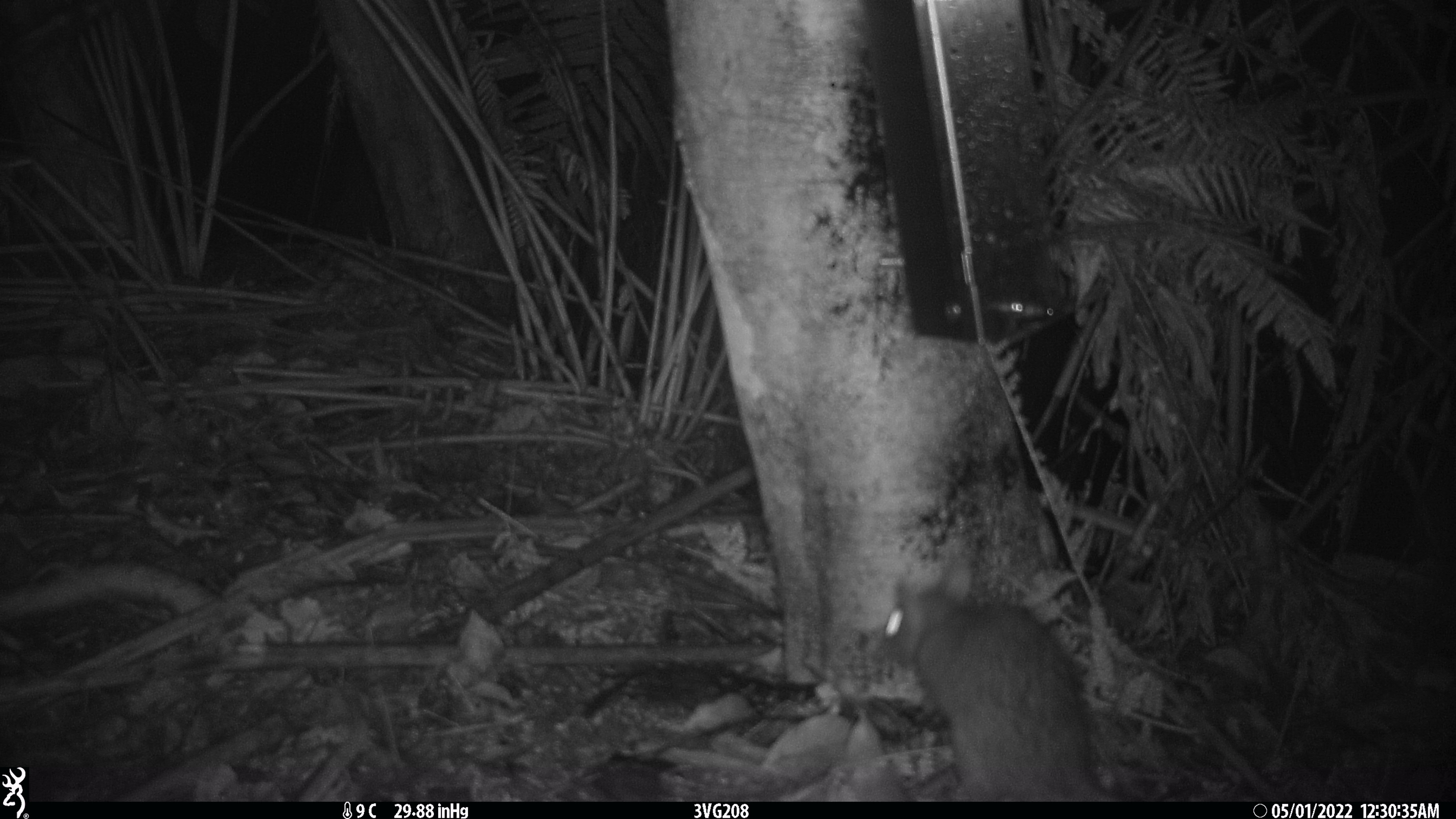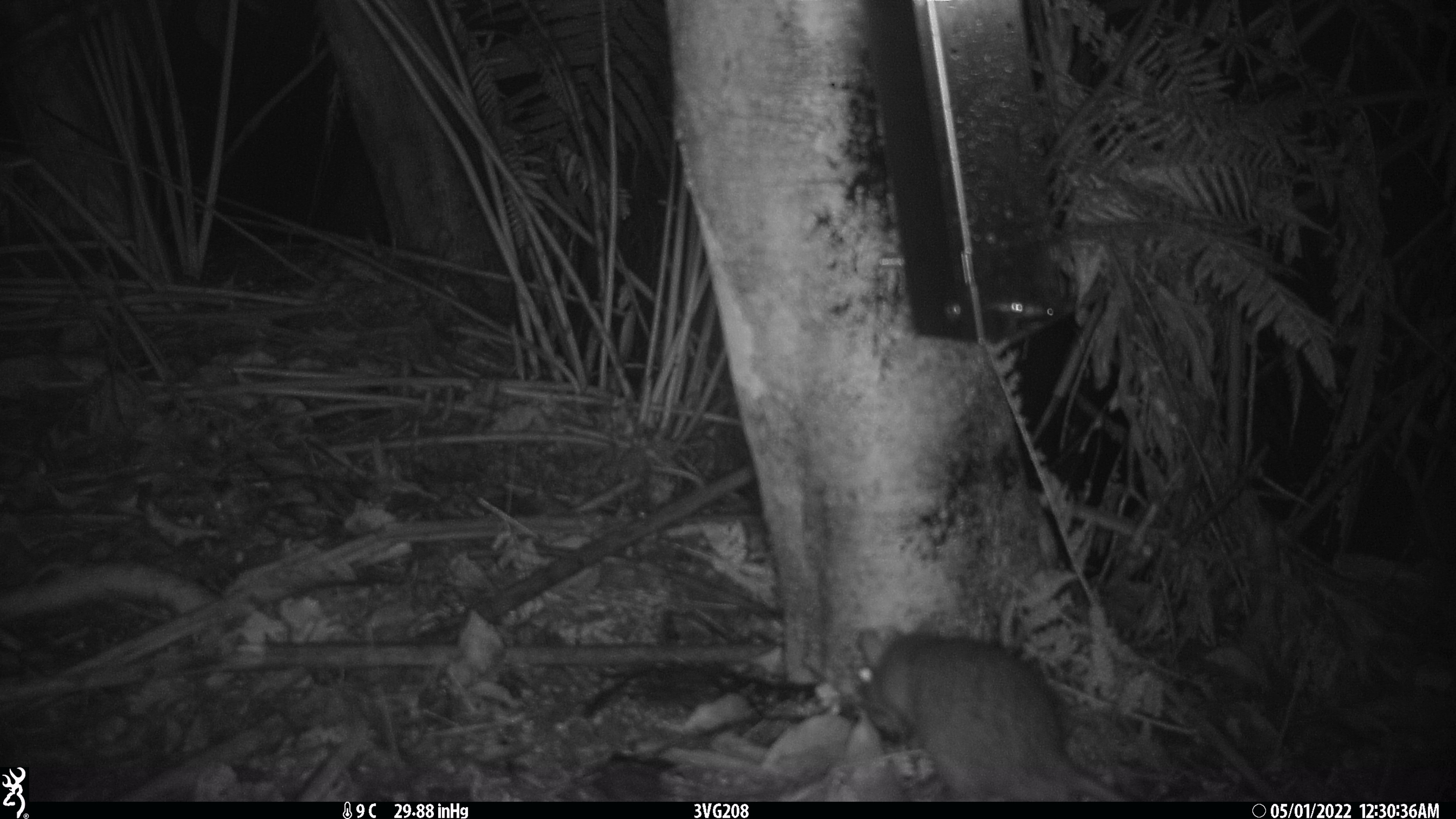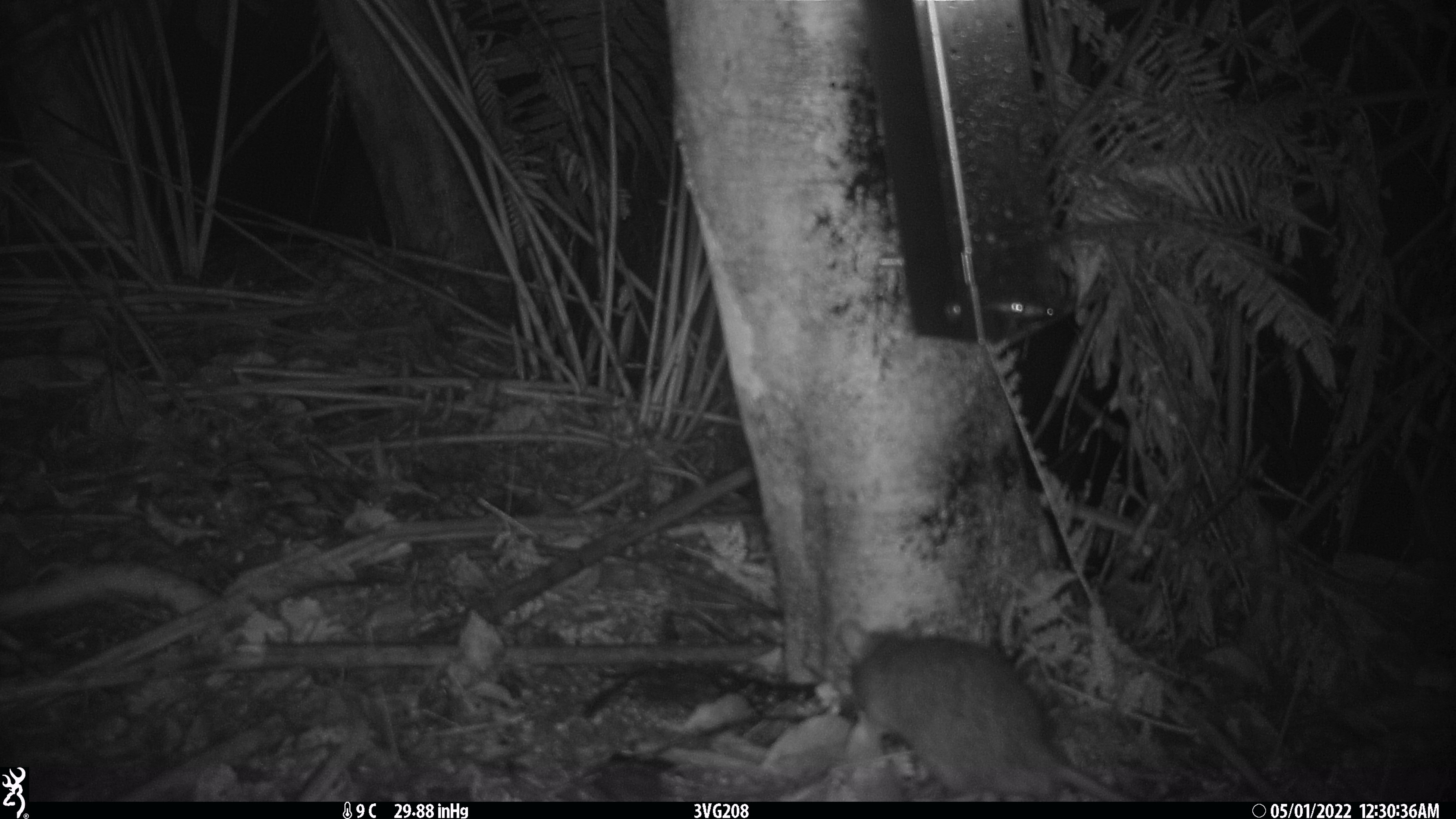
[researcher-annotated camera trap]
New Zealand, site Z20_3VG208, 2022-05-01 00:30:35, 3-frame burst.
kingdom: Animalia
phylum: Chordata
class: Mammalia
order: Rodentia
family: Muridae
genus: Rattus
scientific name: Rattus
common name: rat